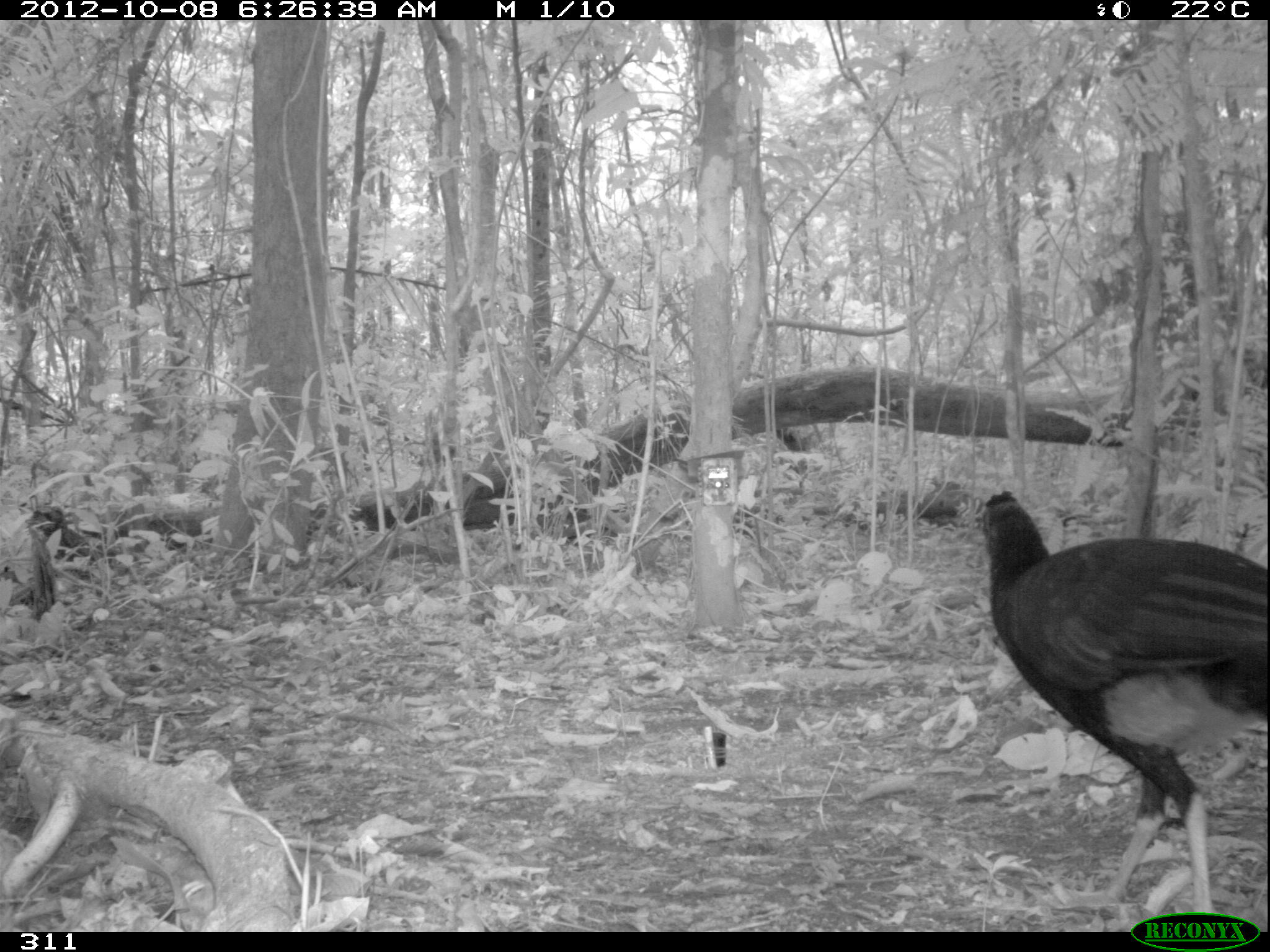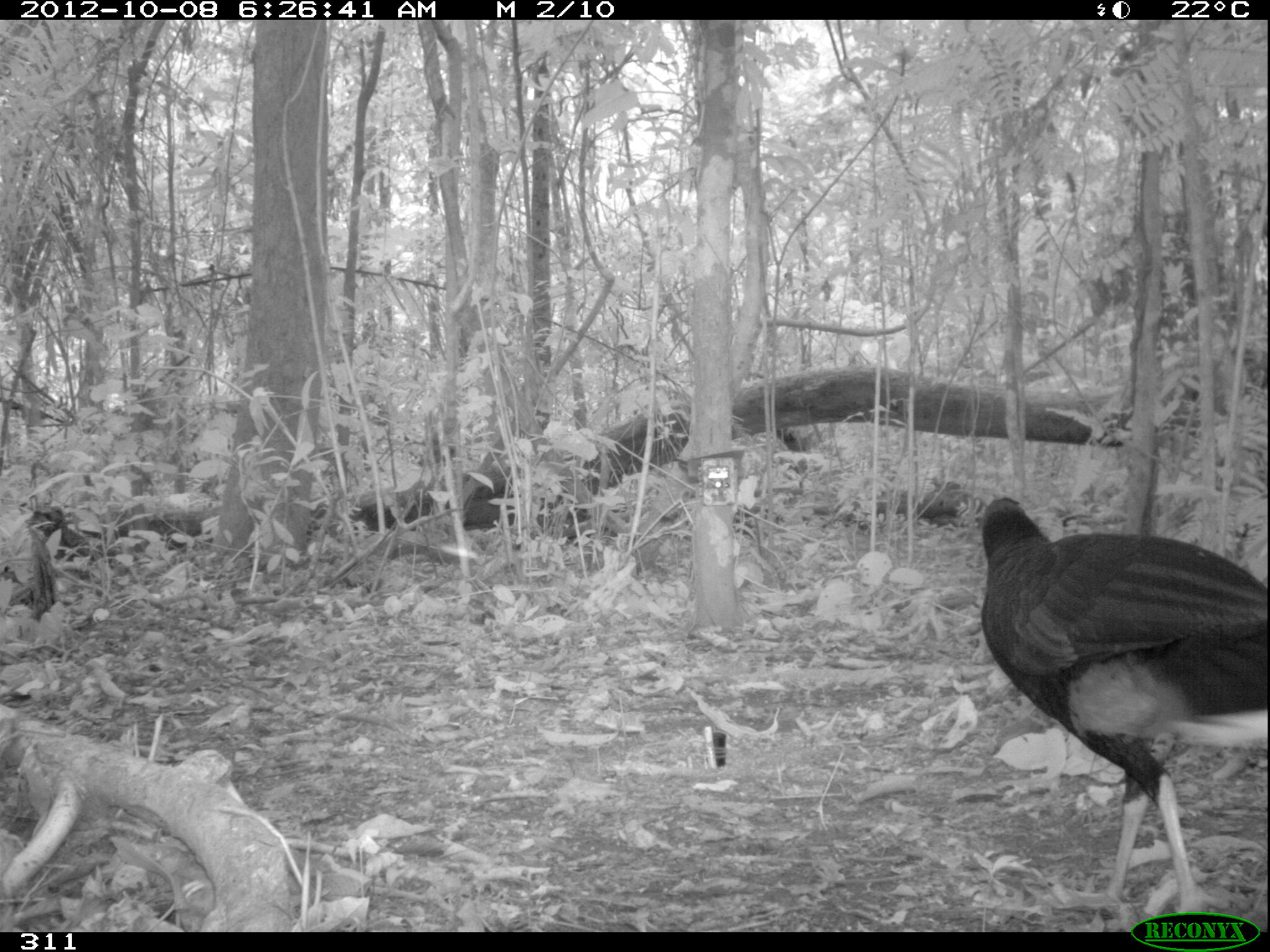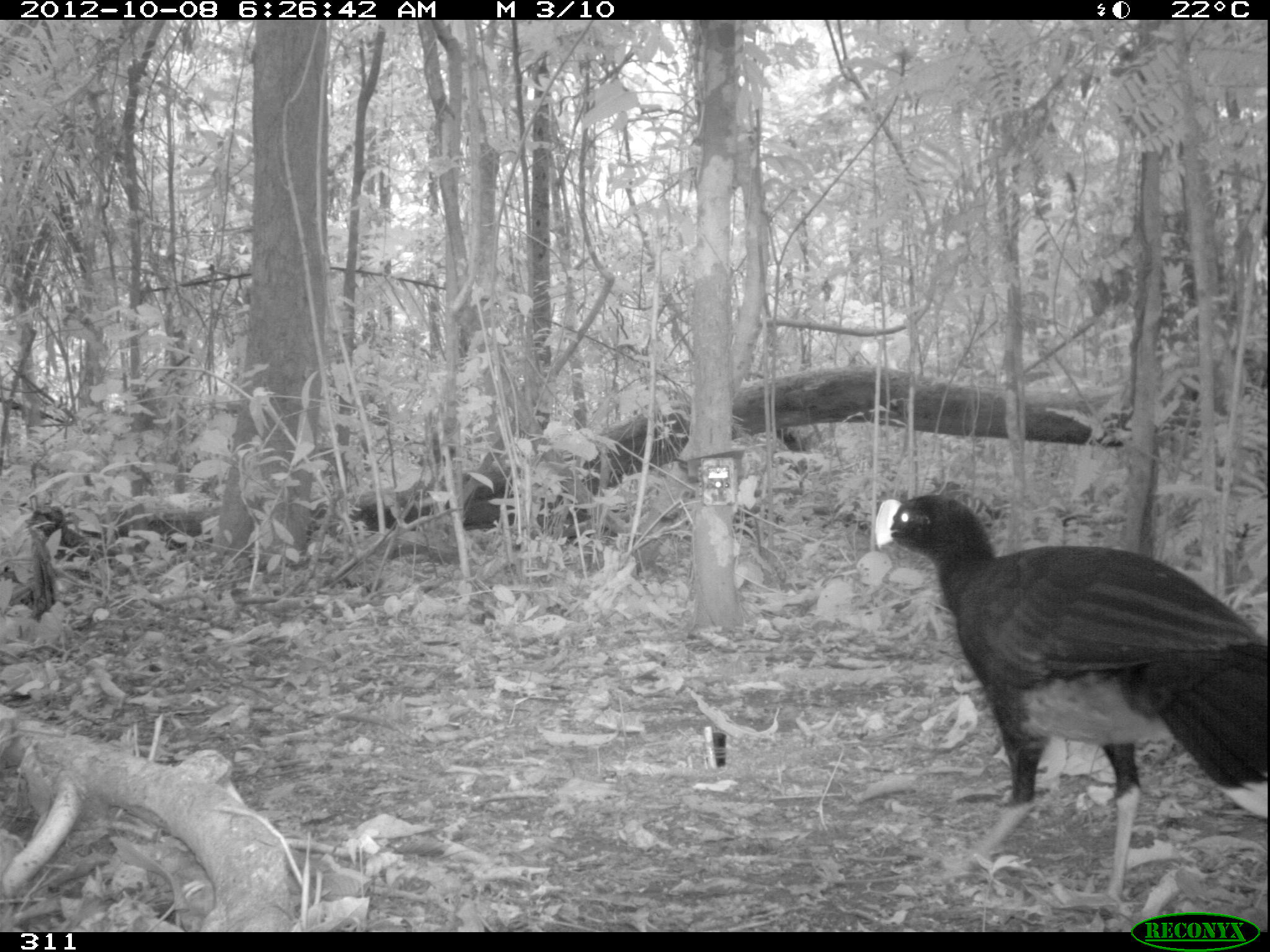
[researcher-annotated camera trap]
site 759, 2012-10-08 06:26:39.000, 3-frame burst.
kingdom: Animalia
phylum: Chordata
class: Aves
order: Galliformes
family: Cracidae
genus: Mitu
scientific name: Mitu tuberosum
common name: razor-billed curassow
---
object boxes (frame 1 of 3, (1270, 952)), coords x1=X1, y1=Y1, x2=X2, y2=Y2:
mitu tuberosum: x1=978, y1=488, x2=1266, y2=914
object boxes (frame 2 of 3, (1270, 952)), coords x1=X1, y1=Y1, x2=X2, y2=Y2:
mitu tuberosum: x1=978, y1=495, x2=1266, y2=912